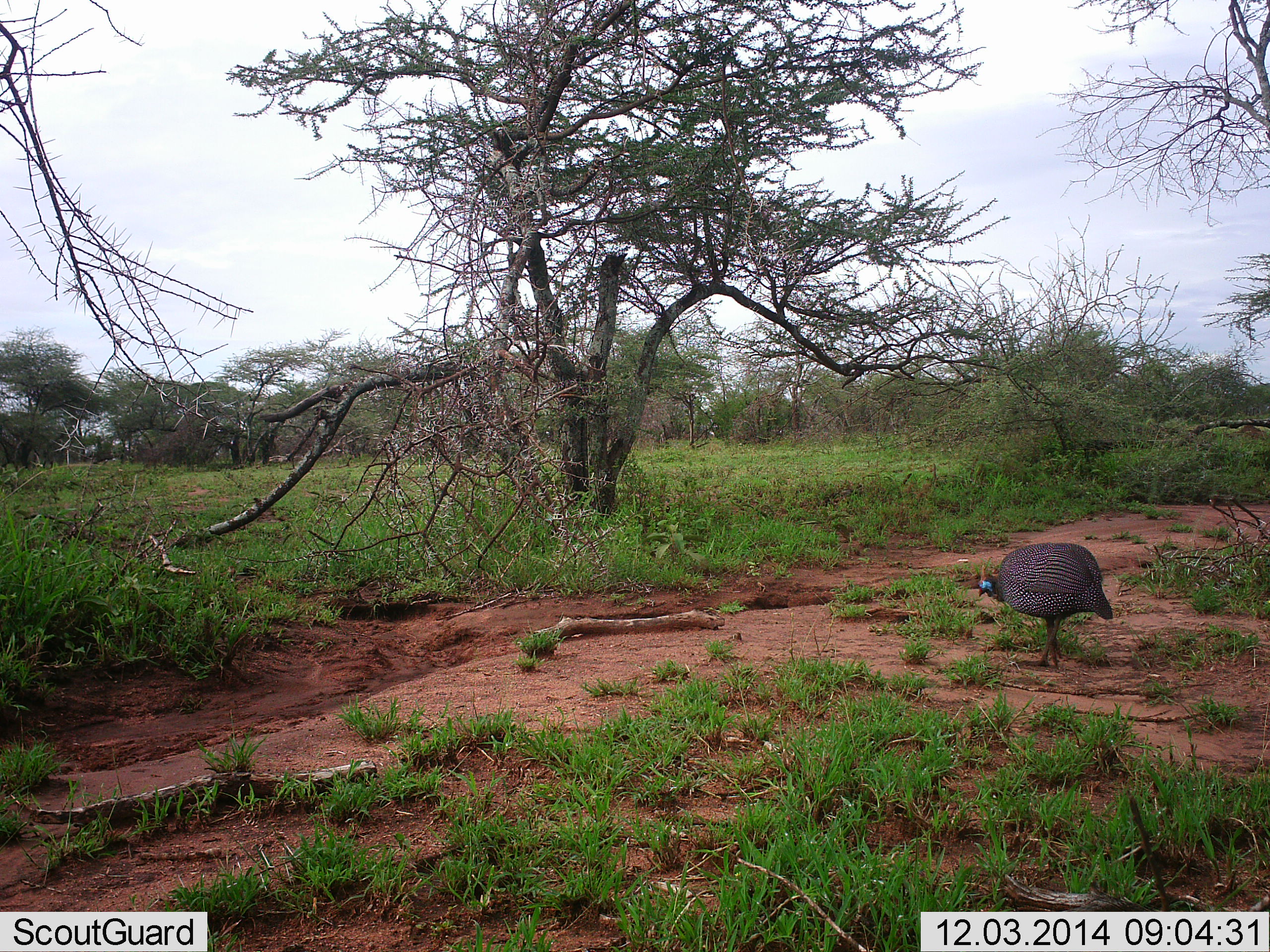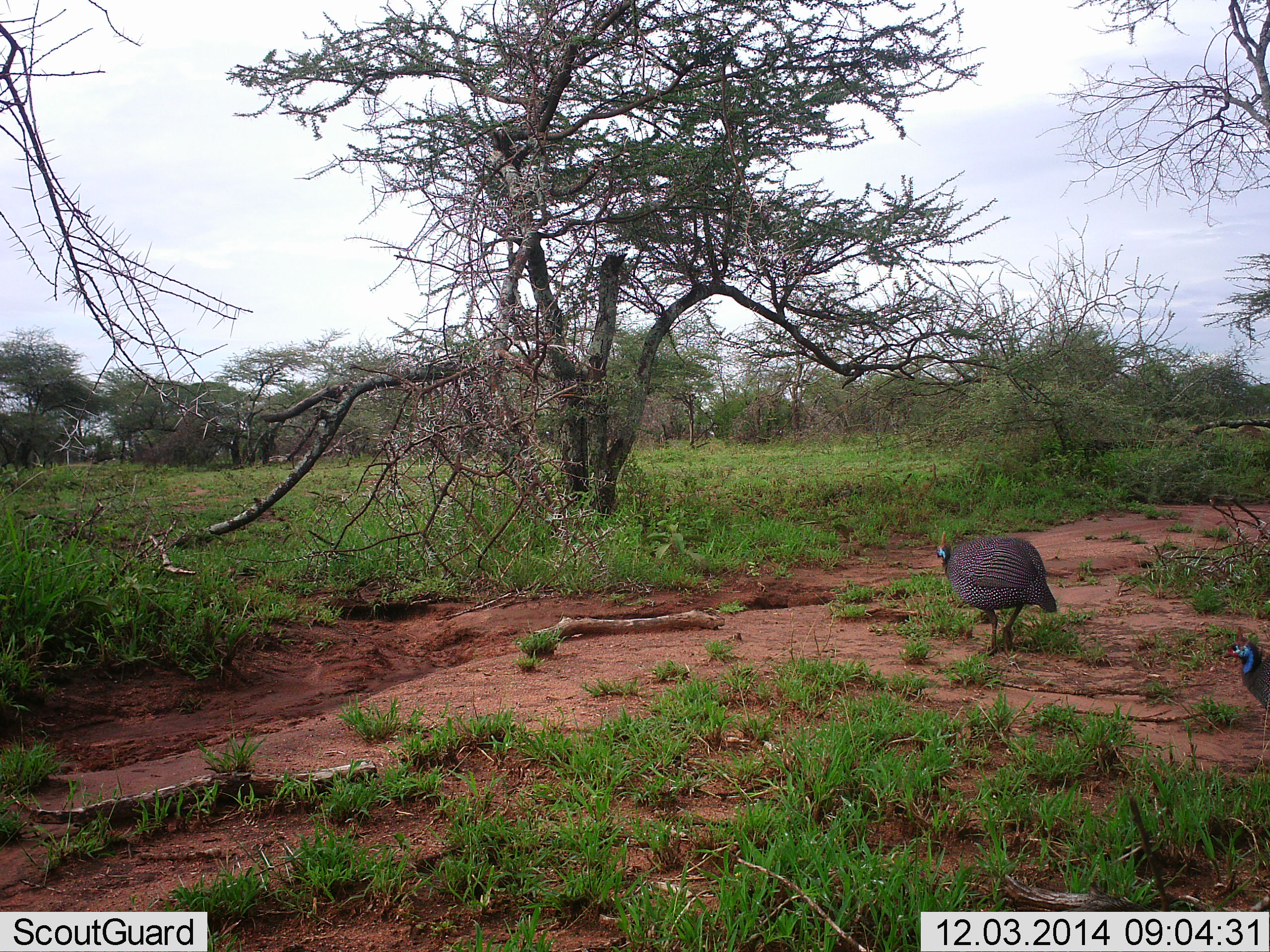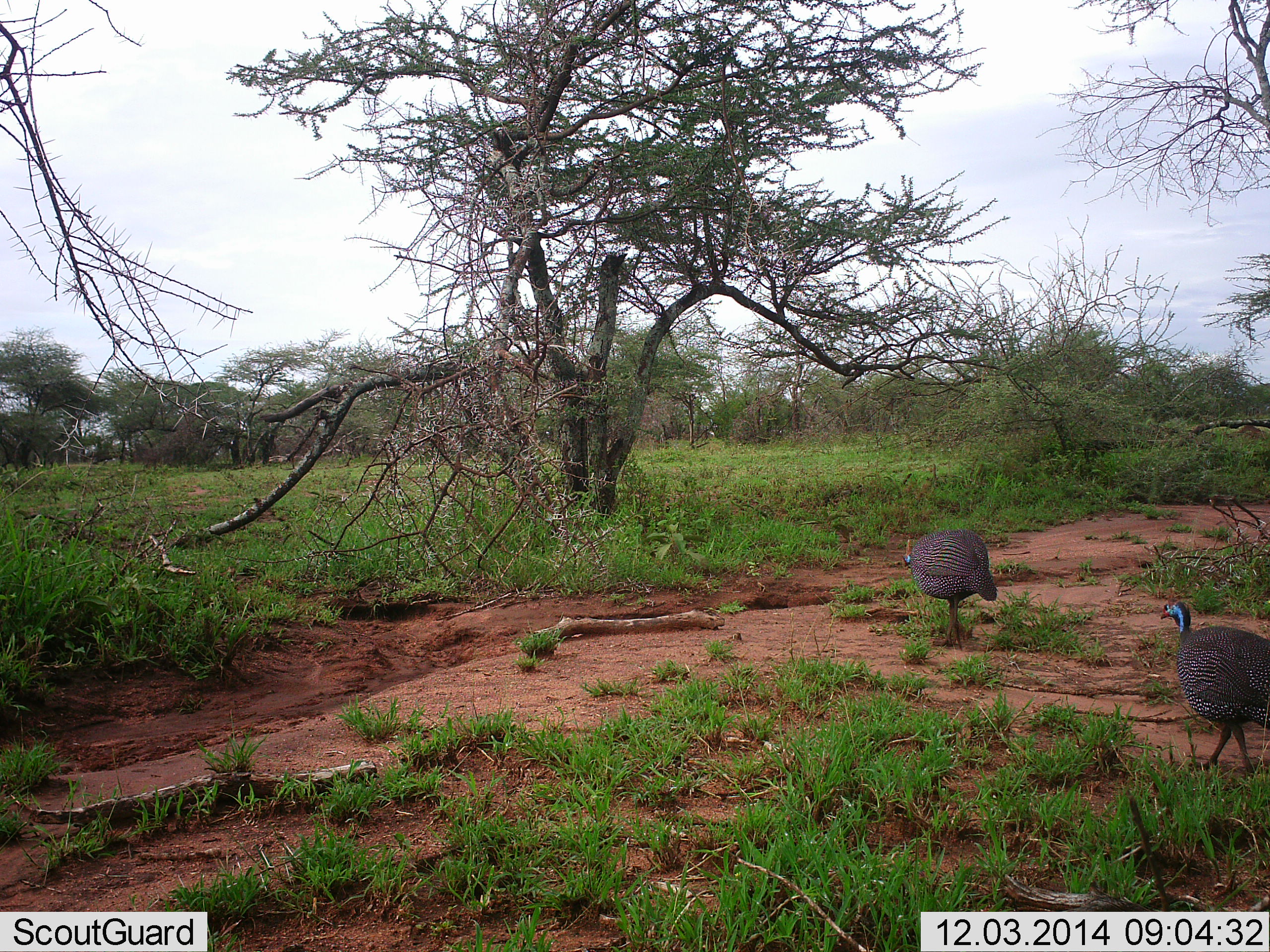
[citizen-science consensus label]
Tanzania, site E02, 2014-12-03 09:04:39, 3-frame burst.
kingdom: Animalia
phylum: Chordata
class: Aves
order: Galliformes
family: Numididae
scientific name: Numididae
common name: guinea fowl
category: guineafowl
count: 2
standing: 10%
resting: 0%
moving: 100%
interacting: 0%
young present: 0%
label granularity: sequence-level